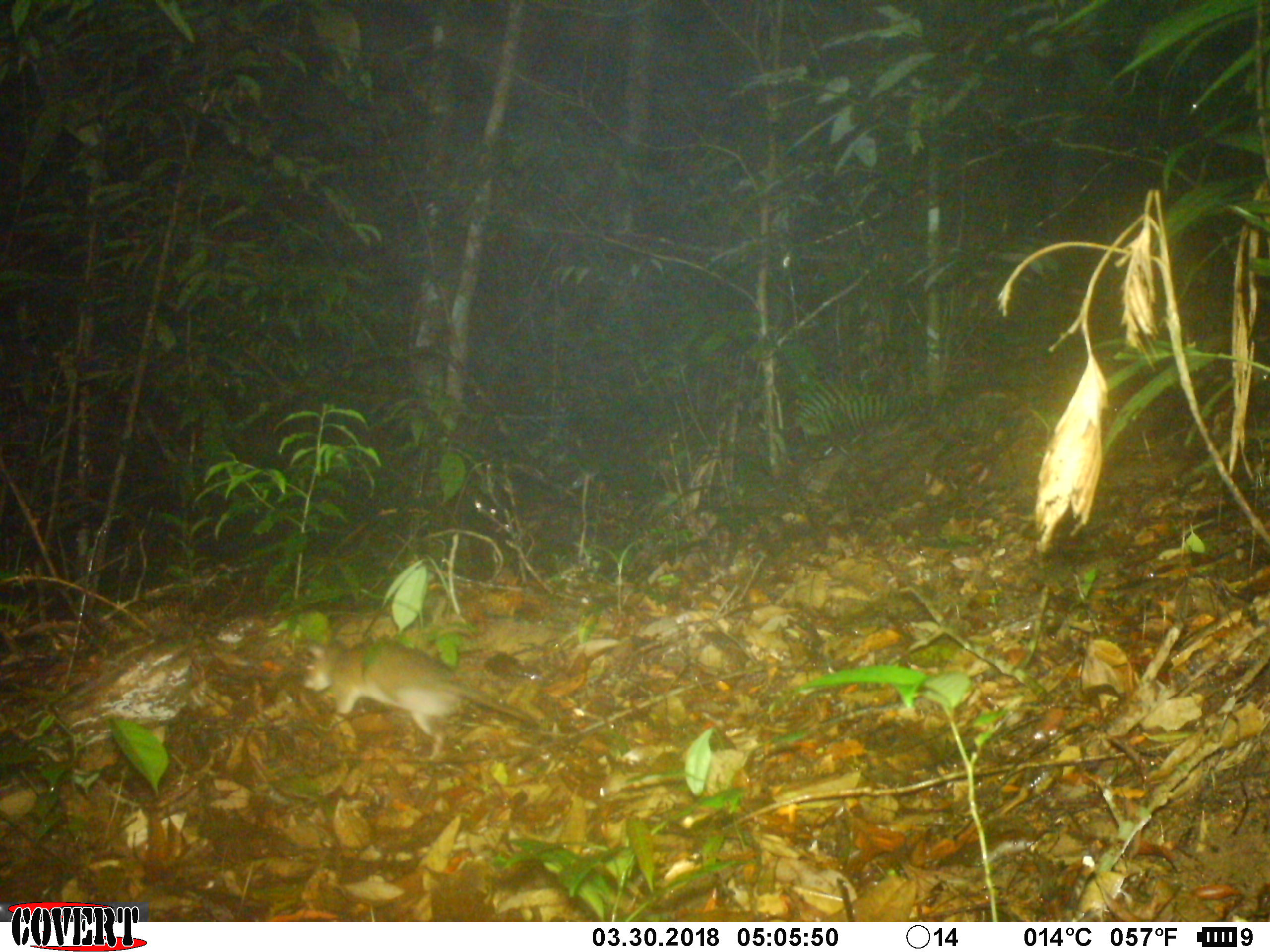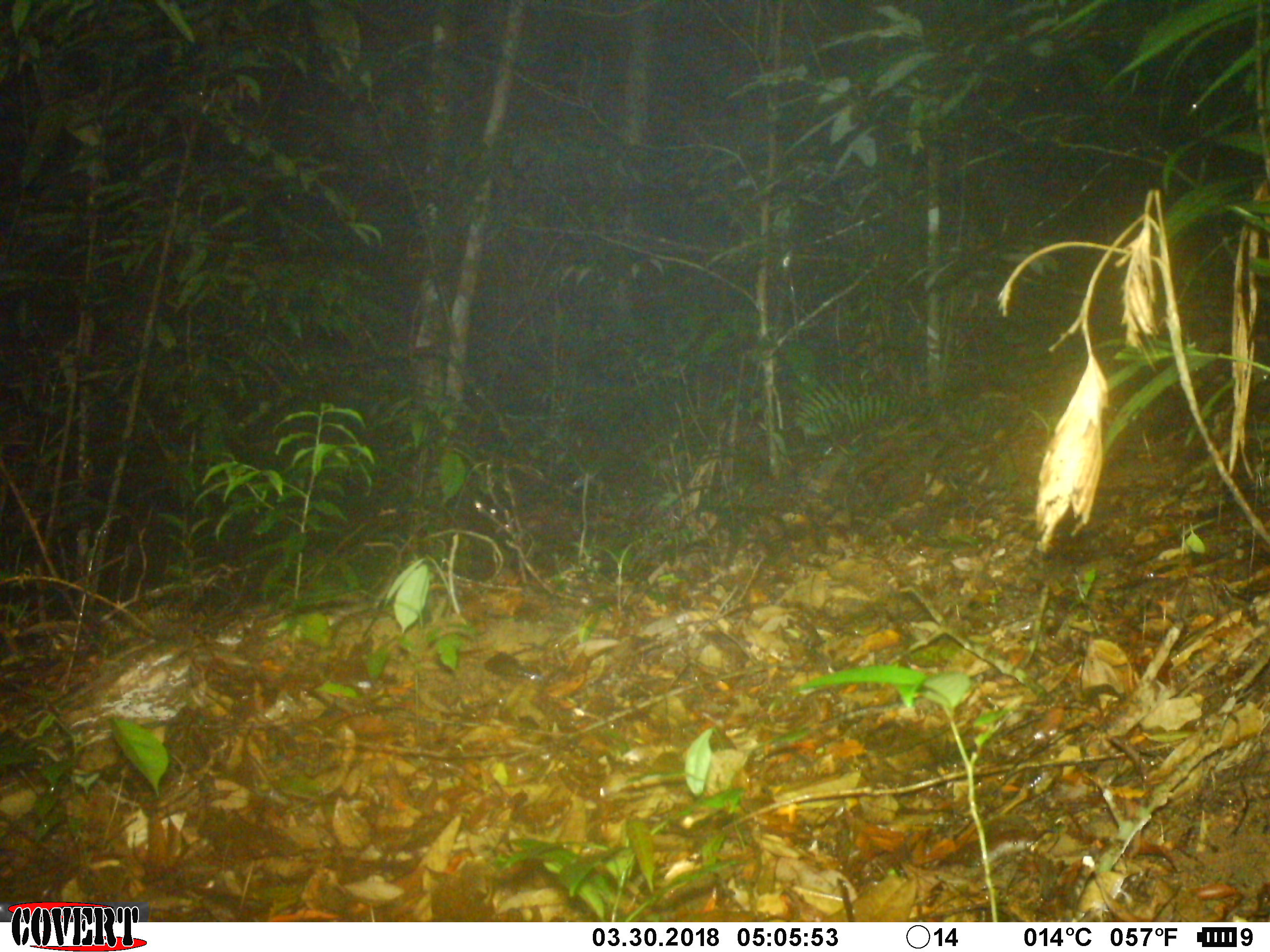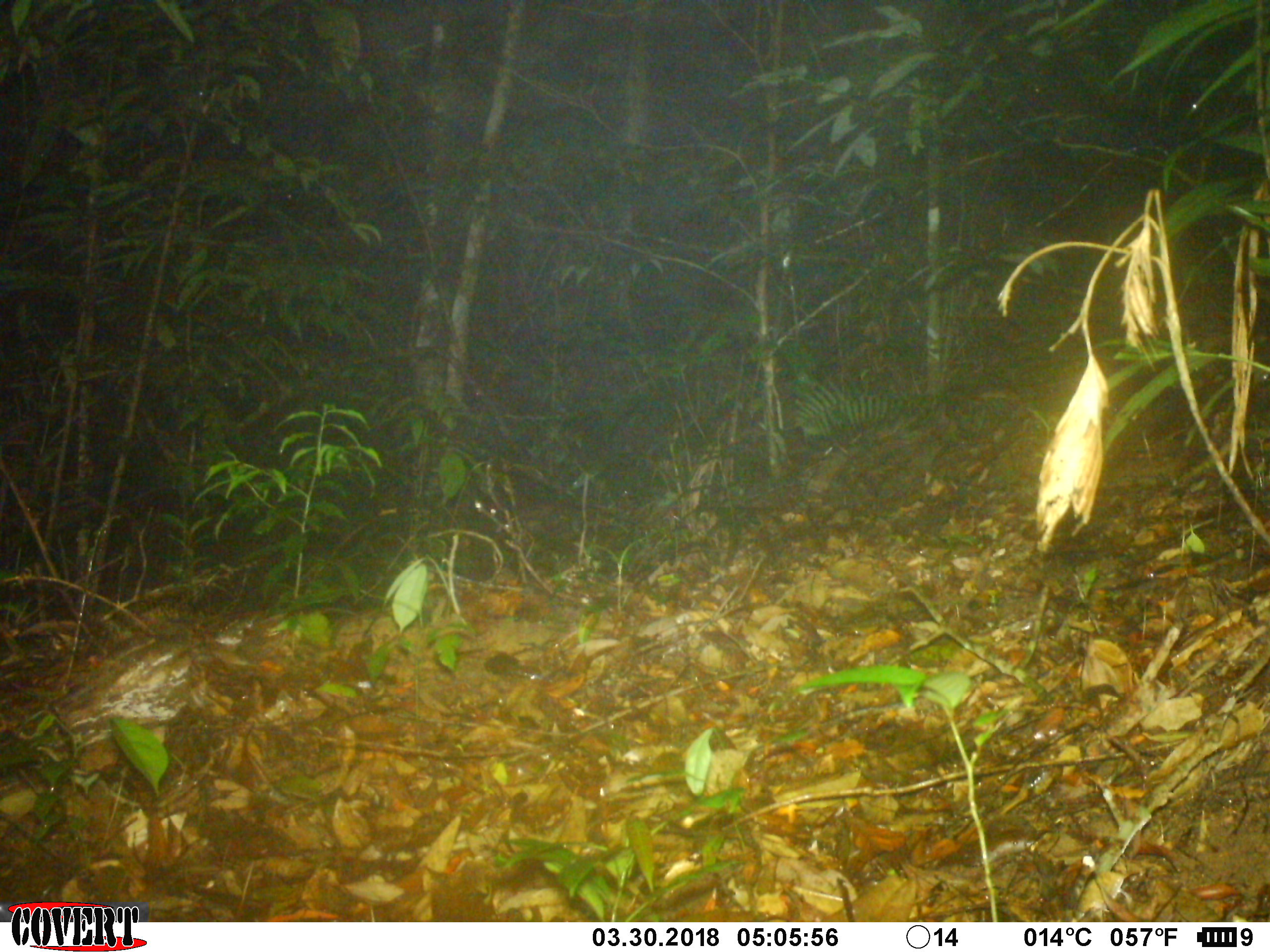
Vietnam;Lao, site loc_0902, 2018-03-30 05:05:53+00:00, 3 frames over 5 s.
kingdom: Animalia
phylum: Chordata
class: Mammalia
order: Rodentia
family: Muridae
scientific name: Muridae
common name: old-world mice and rats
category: unidentified murid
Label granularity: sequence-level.